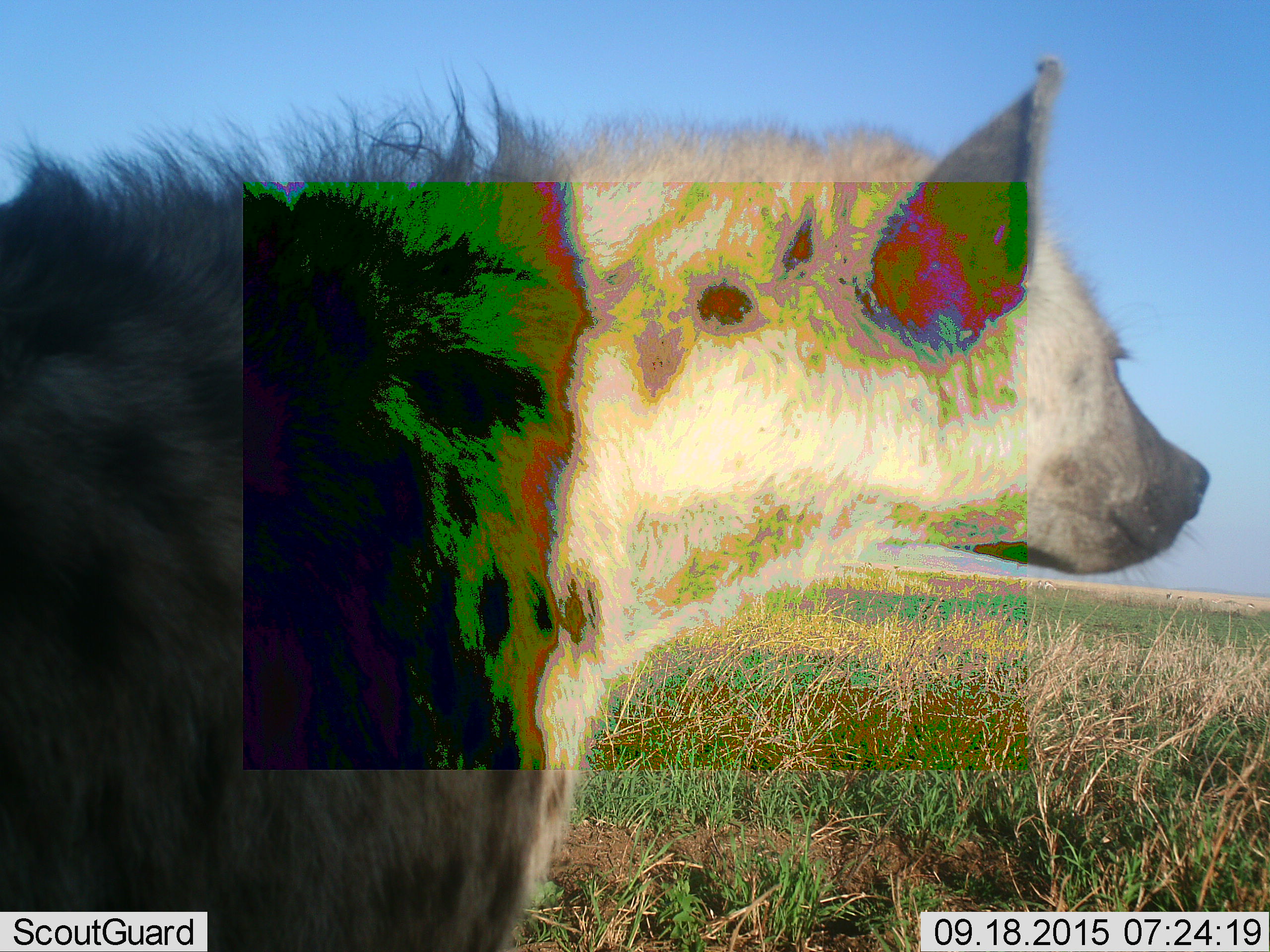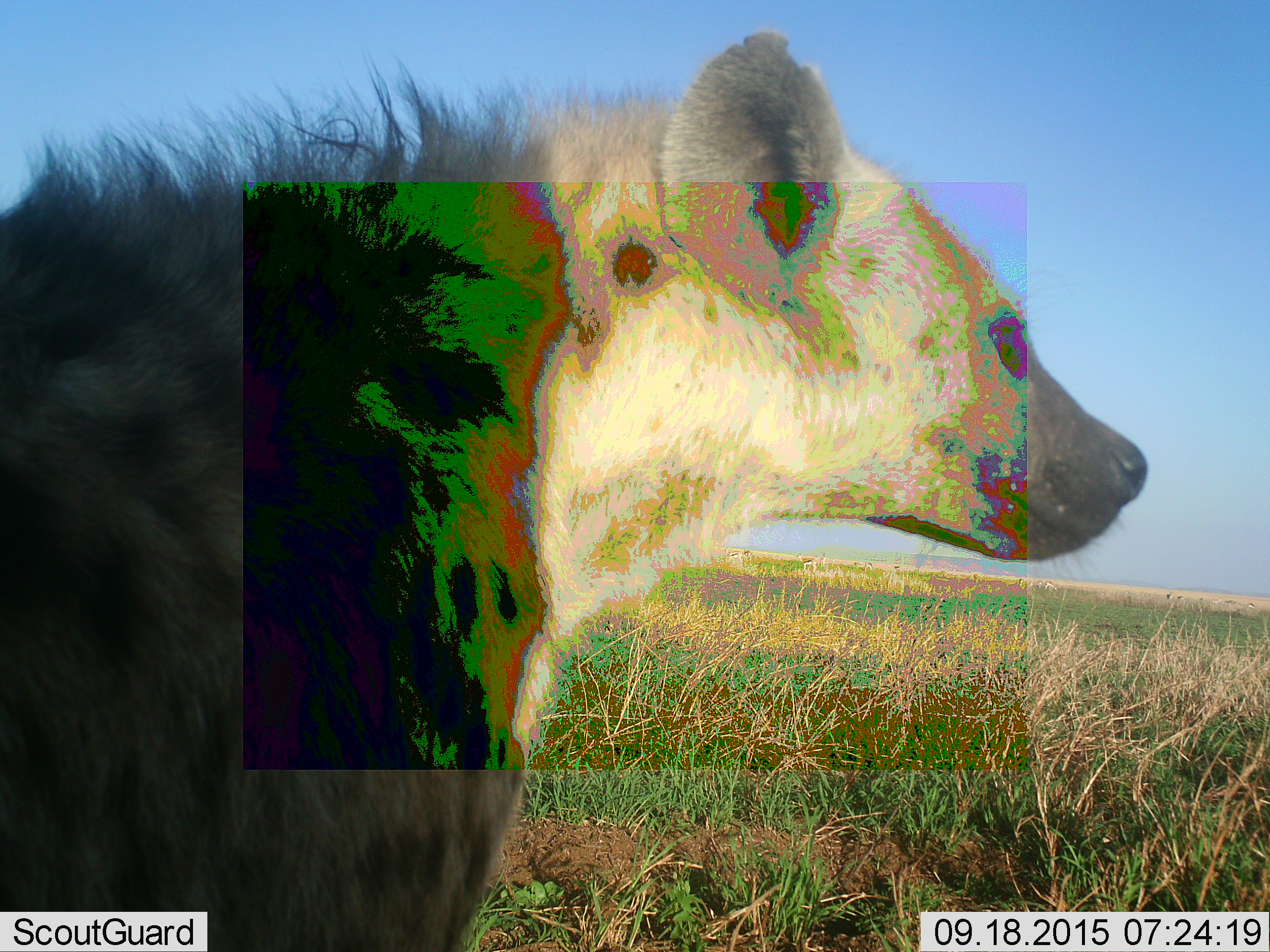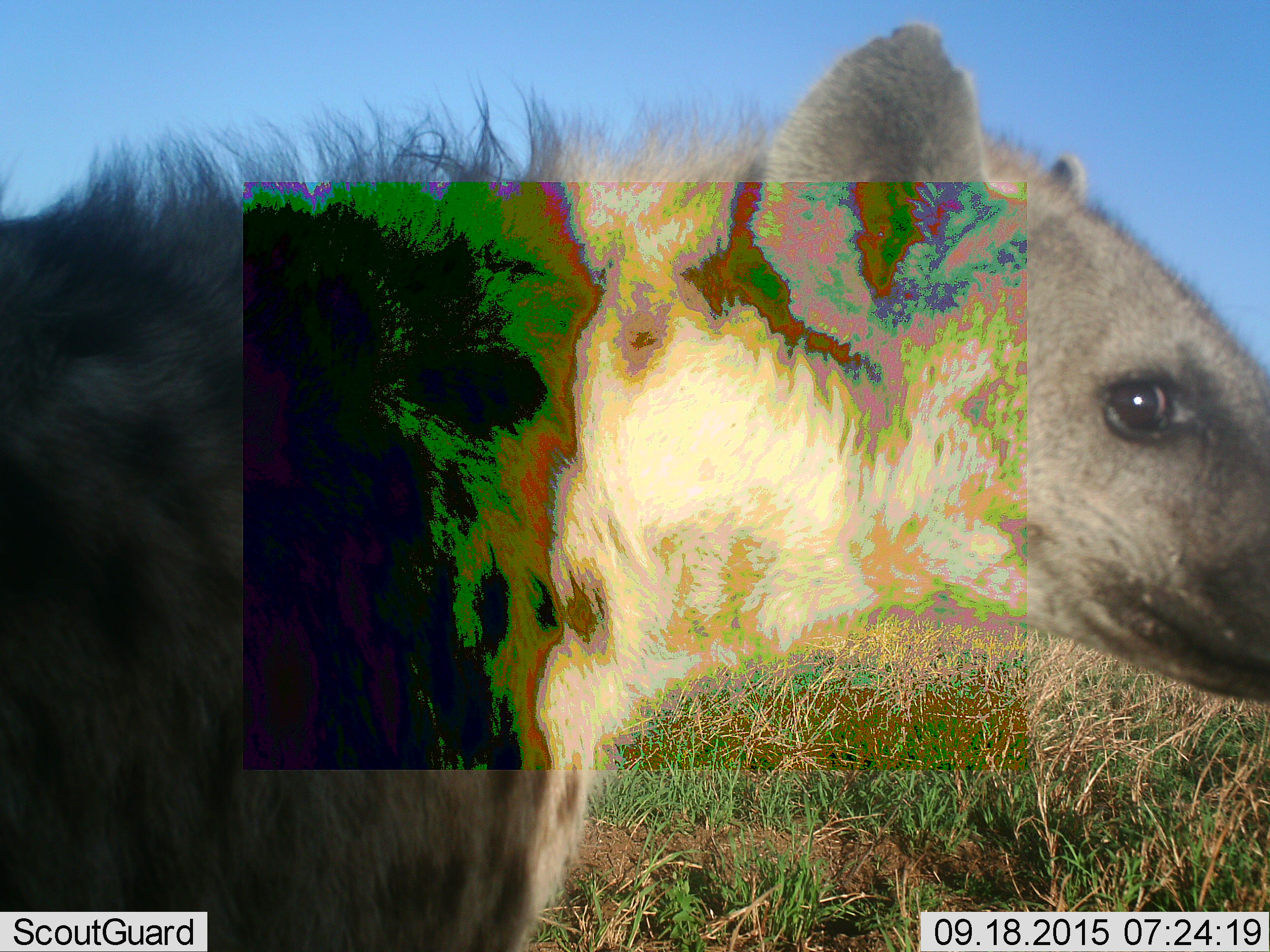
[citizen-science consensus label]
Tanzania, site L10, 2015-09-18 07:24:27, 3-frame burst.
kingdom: Animalia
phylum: Chordata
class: Mammalia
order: Carnivora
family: Hyaenidae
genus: Crocuta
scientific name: Crocuta crocuta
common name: spotted hyena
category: hyenaspotted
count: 1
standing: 100%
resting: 0%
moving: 0%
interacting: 0%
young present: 0%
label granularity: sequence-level